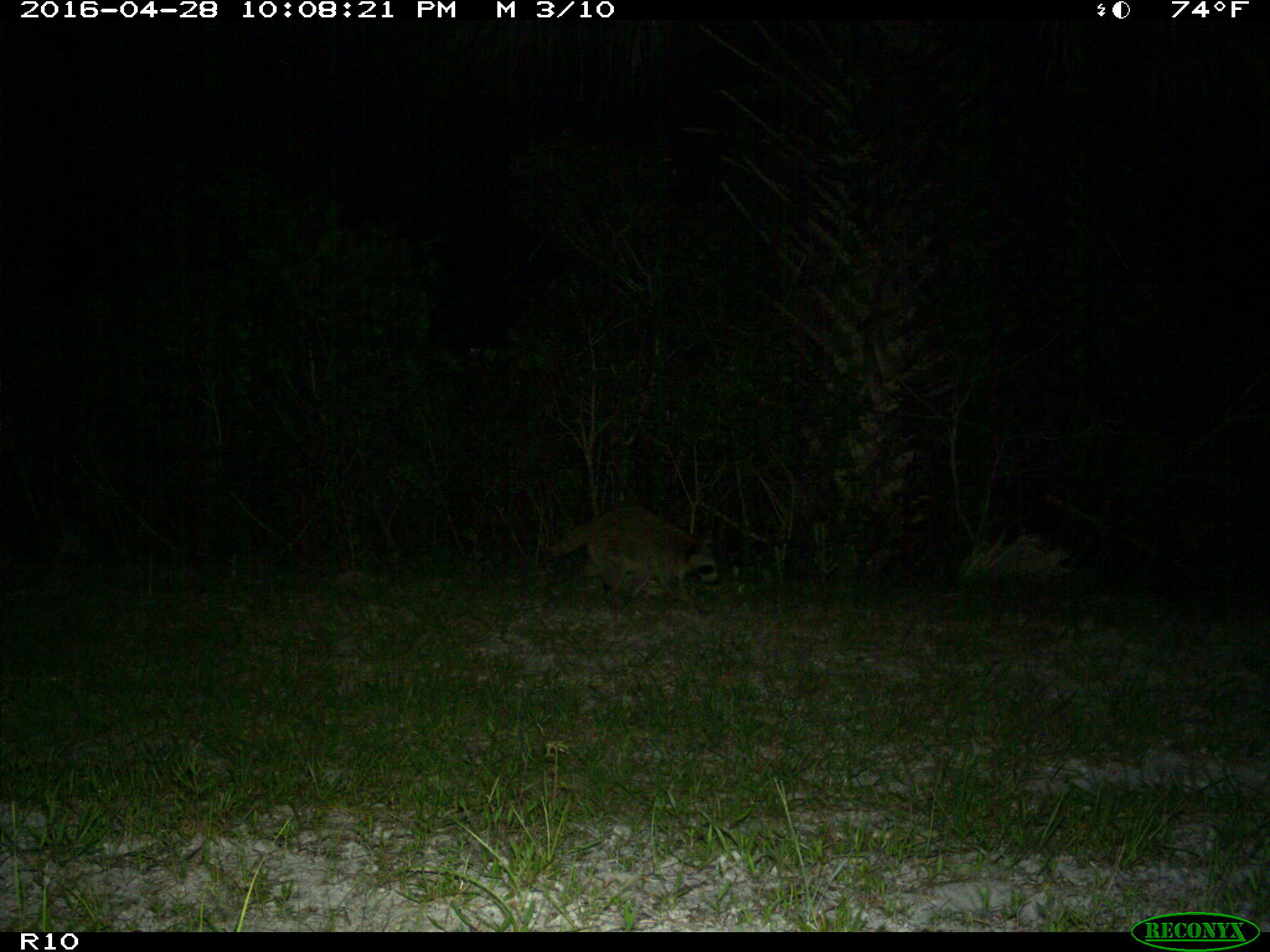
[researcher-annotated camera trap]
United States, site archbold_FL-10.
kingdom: Animalia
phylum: Chordata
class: Mammalia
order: Carnivora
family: Procyonidae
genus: Procyon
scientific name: Procyon lotor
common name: common raccoon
Procyon lotor (common raccoon).